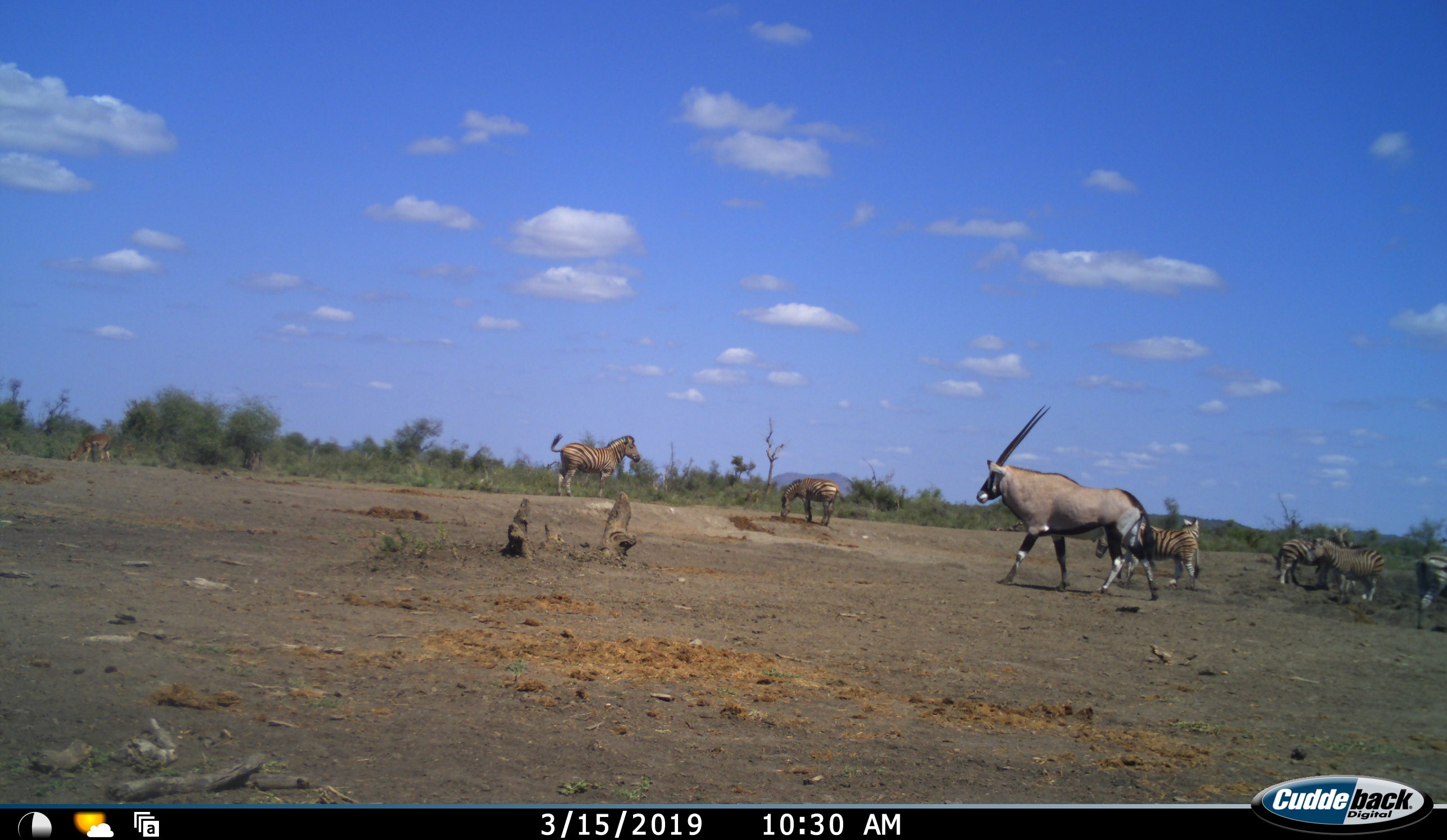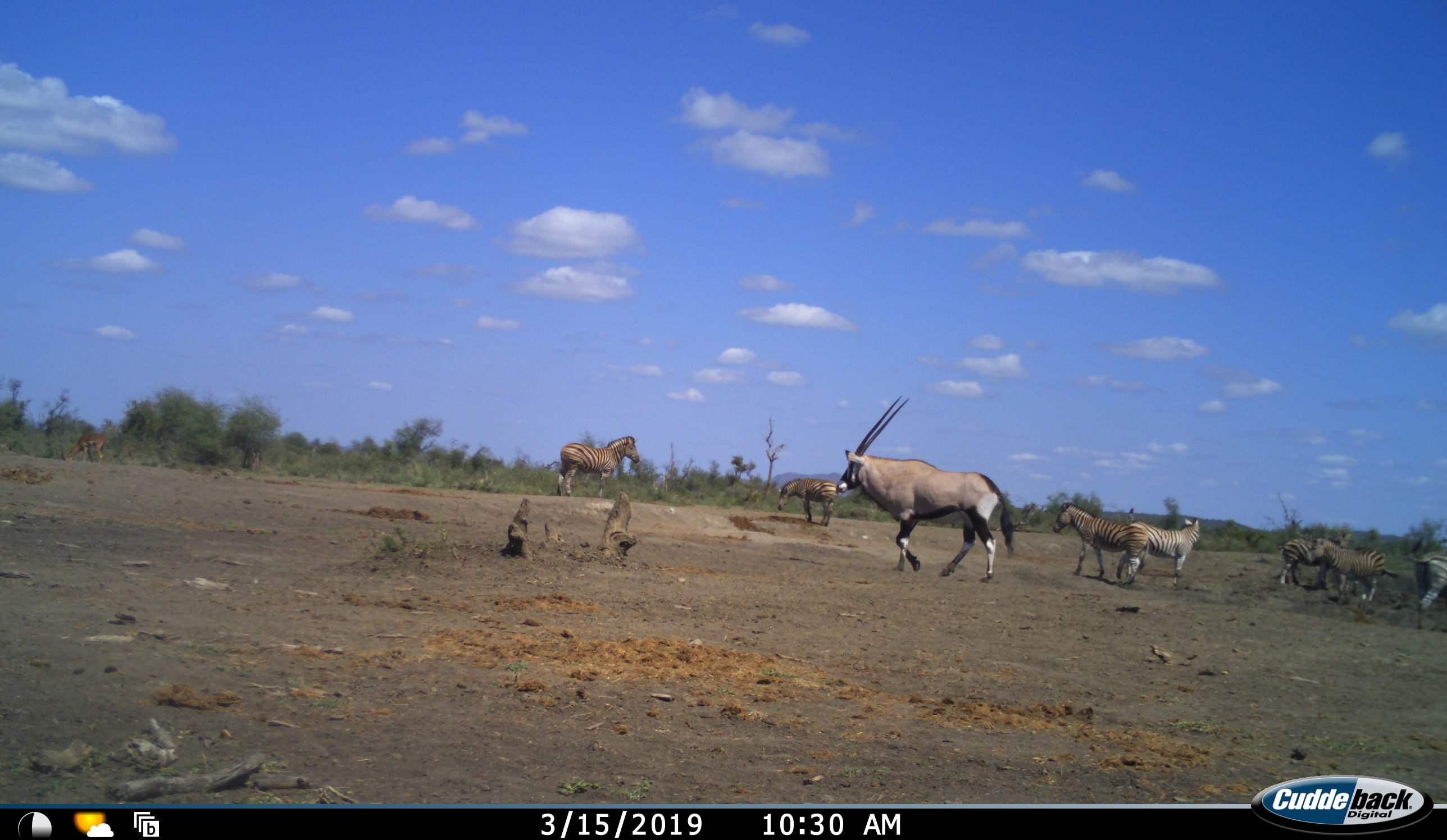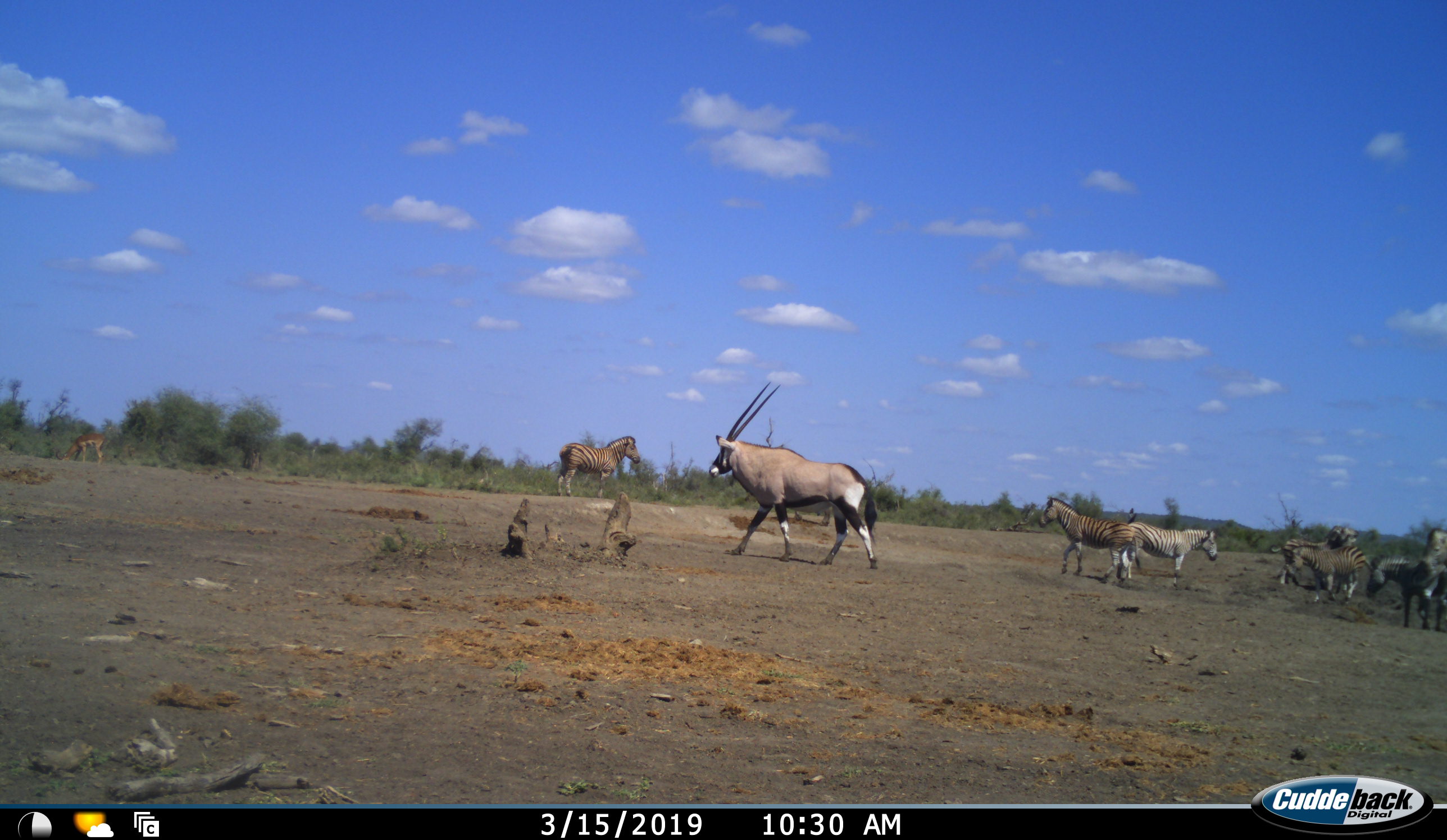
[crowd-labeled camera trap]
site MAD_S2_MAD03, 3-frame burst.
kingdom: Animalia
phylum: Chordata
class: Mammalia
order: Artiodactyla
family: Bovidae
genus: Oryx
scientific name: Oryx gazella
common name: gemsbok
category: oryx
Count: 1.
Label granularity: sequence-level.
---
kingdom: Animalia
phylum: Chordata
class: Mammalia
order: Perissodactyla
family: Equidae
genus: Equus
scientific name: Equus quagga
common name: plains zebra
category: zebraplains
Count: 7.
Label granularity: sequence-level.